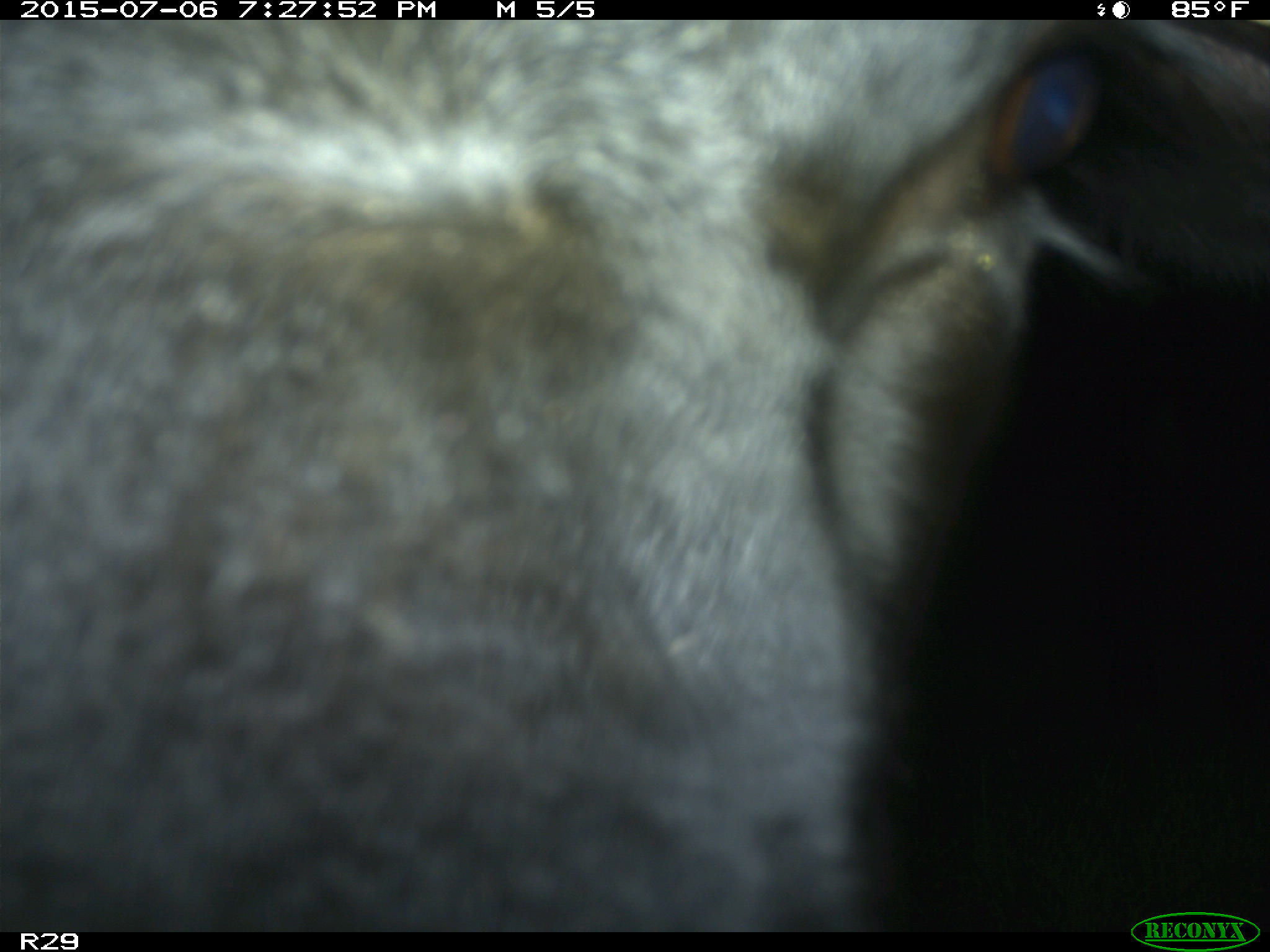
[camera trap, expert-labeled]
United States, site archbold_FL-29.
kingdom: Animalia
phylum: Chordata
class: Mammalia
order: Artiodactyla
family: Bovidae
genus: Bos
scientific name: Bos taurus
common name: domestic cow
Bos taurus (domestic cow).